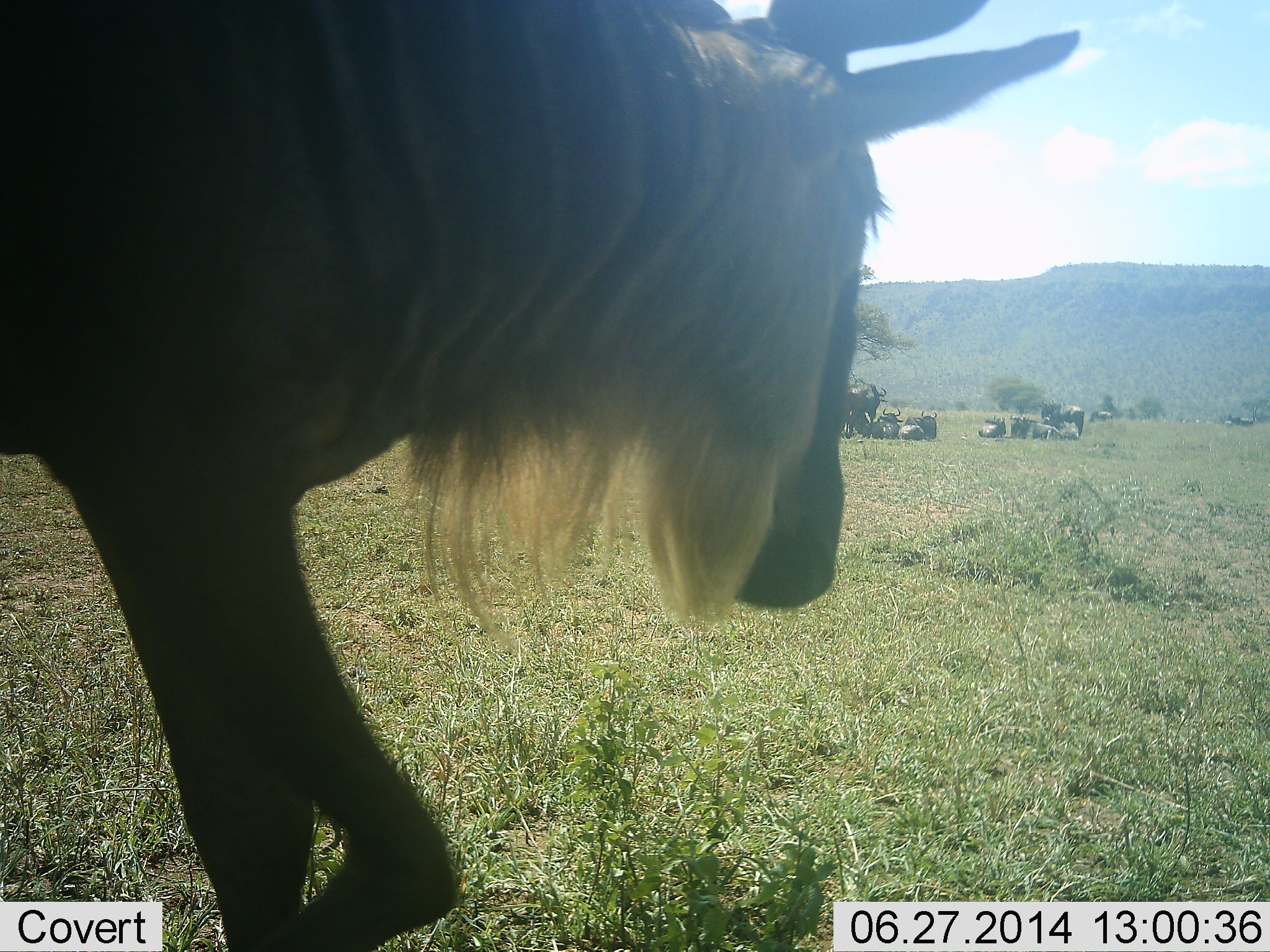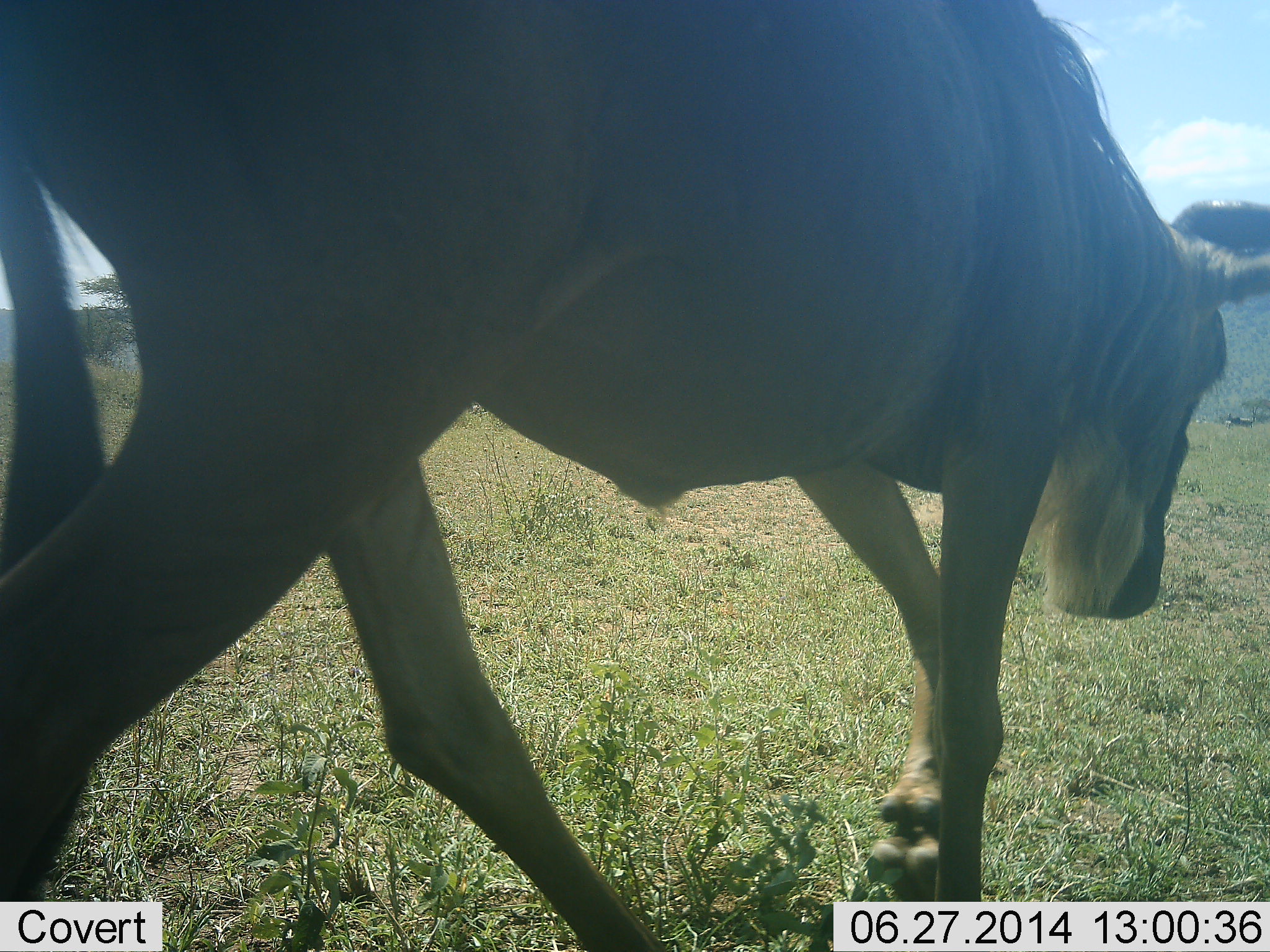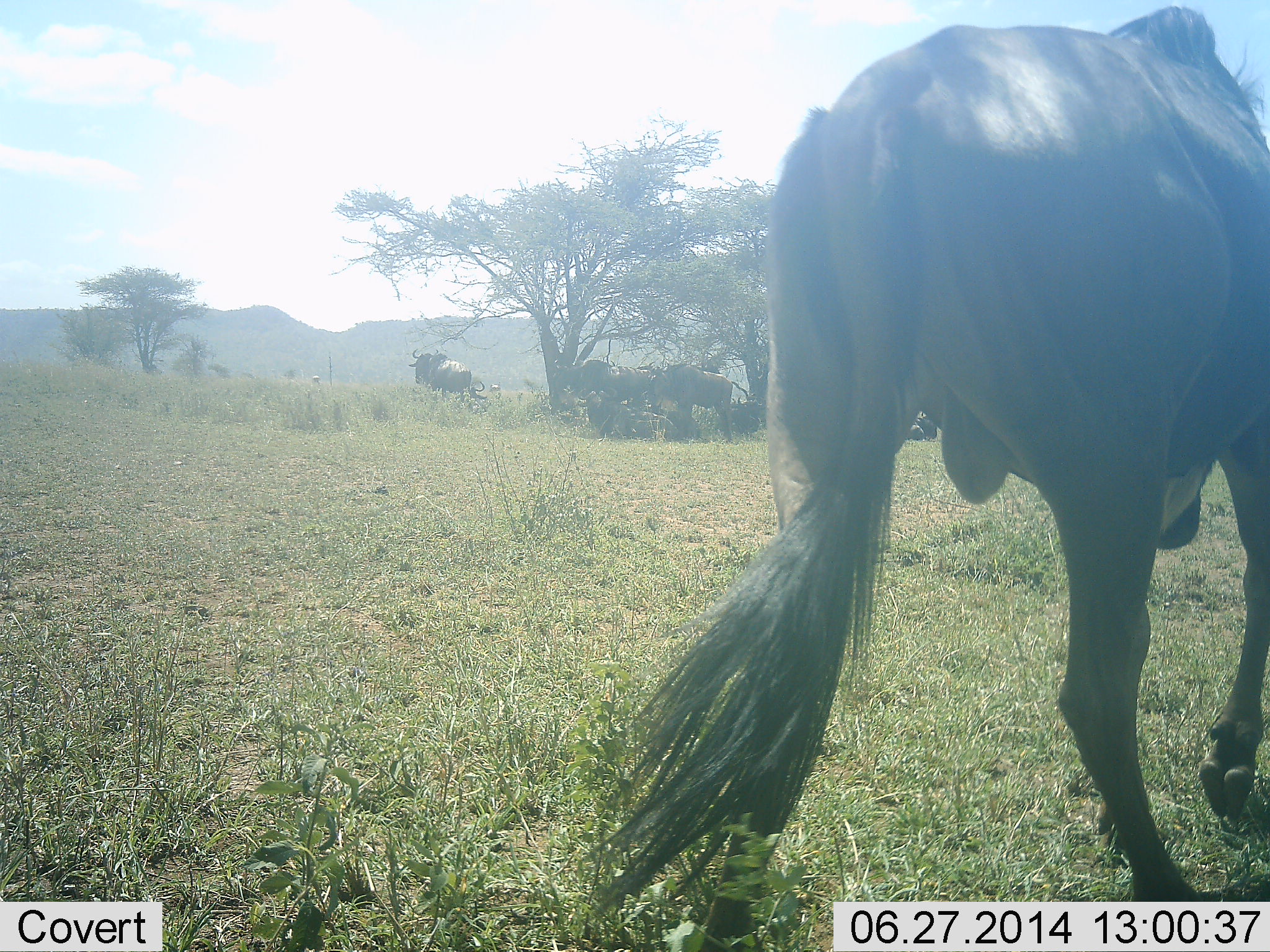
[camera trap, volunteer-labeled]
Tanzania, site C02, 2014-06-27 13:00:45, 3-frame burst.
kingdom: Animalia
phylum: Chordata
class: Mammalia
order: Artiodactyla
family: Bovidae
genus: Connochaetes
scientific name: Connochaetes taurinus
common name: blue wildebeest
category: wildebeest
Wildebeest (blue wildebeest) (Connochaetes taurinus), count 1. Behavior (volunteer vote fractions): standing 30%, resting 30%, moving 90%, interacting 0%. Young present (vote fraction): 0%. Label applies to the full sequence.